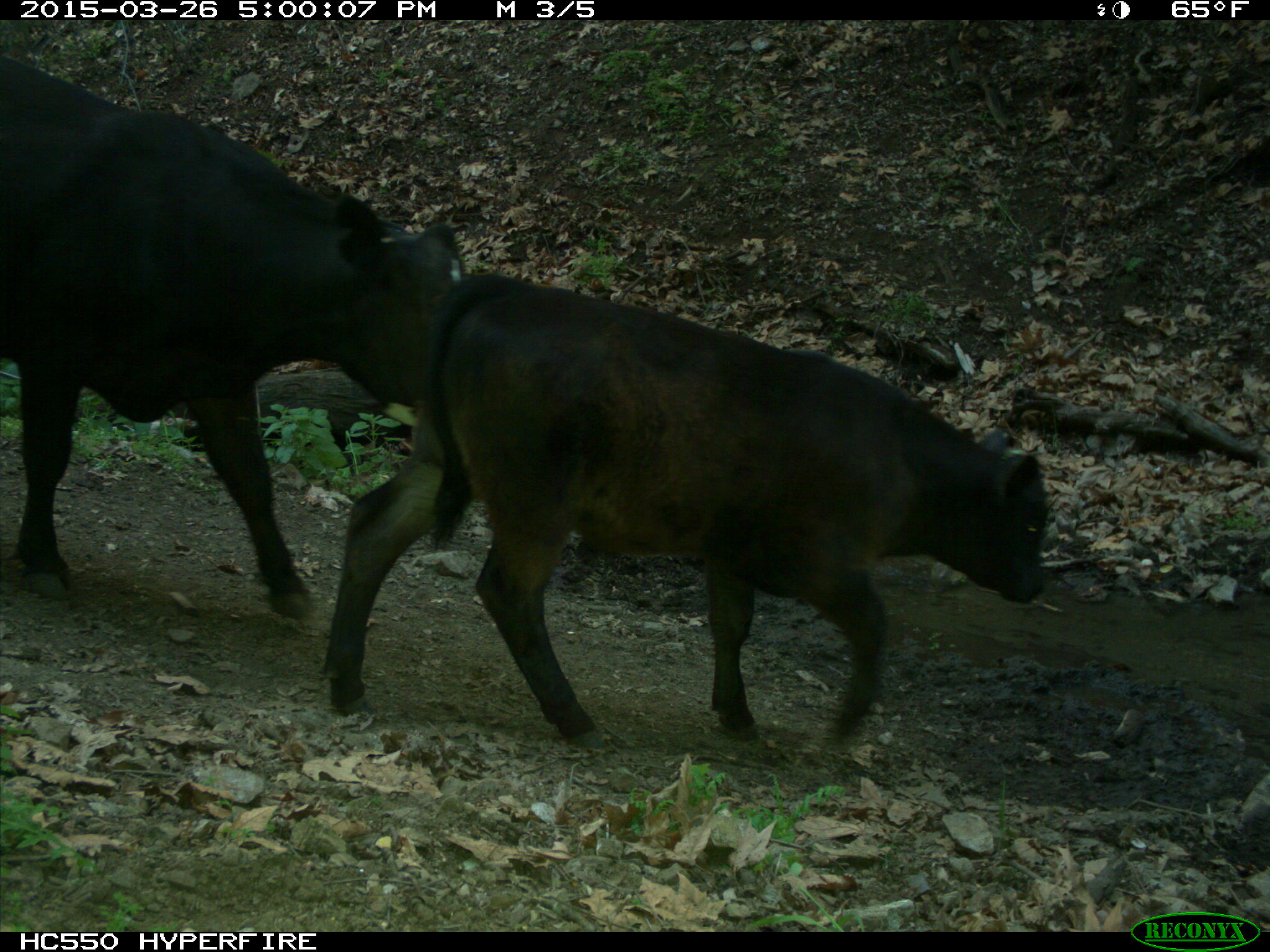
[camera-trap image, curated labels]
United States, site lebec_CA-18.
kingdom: Animalia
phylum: Chordata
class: Mammalia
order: Artiodactyla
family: Bovidae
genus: Bos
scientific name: Bos taurus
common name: domestic cow